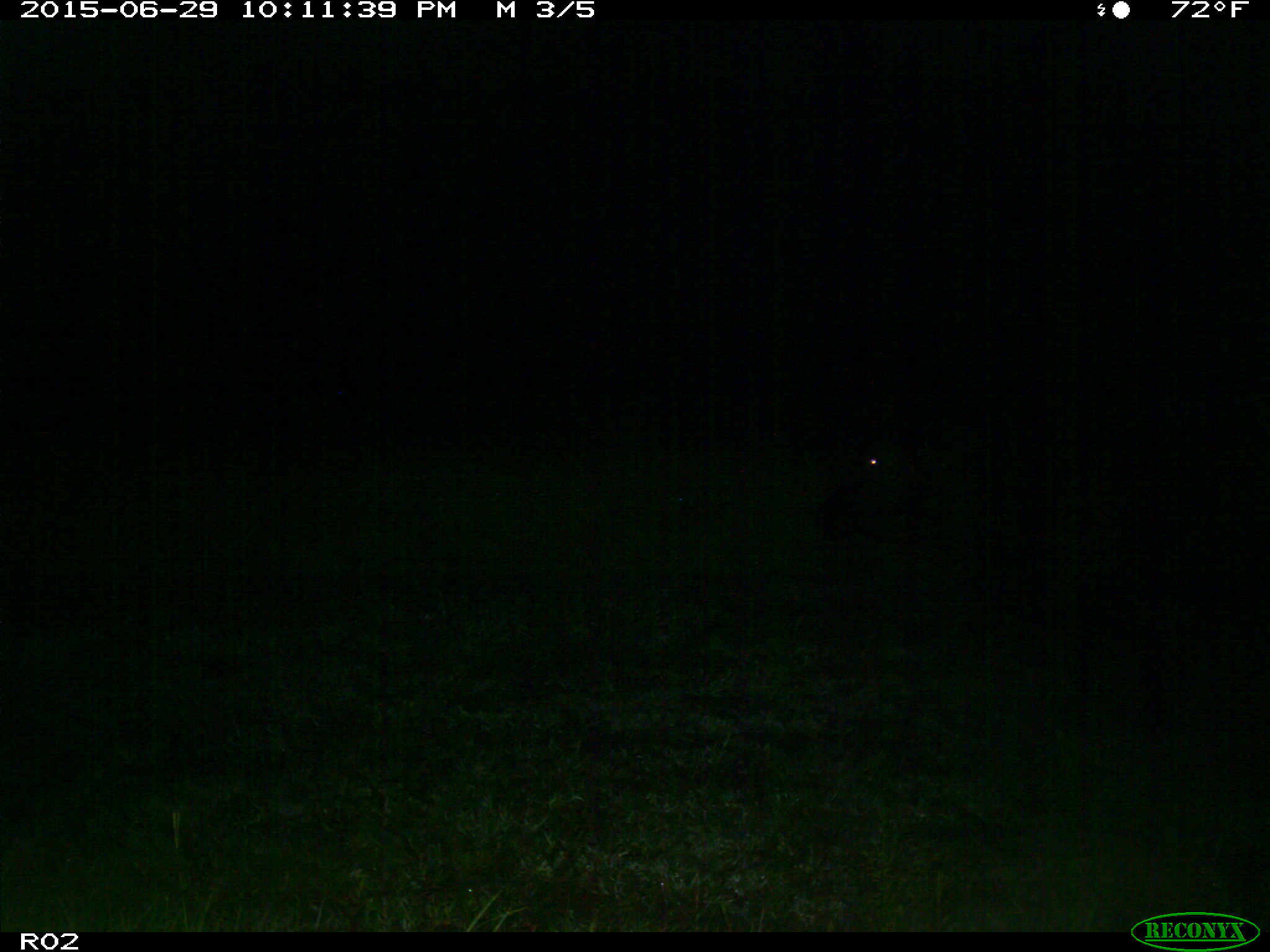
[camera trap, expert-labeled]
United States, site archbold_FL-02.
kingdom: Animalia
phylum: Chordata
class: Mammalia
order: Artiodactyla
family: Bovidae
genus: Bos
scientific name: Bos taurus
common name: domestic cow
Bos taurus (domestic cow).